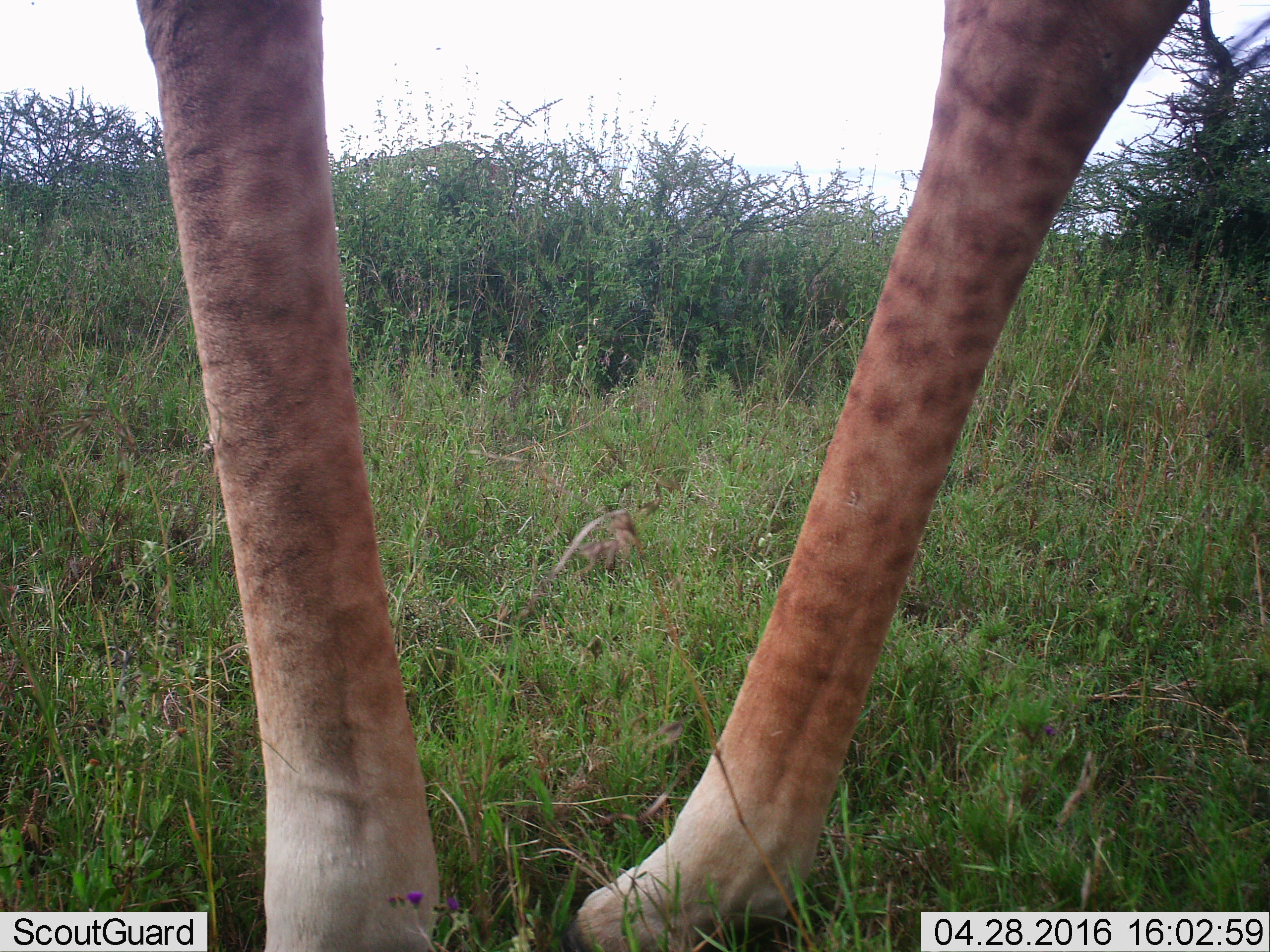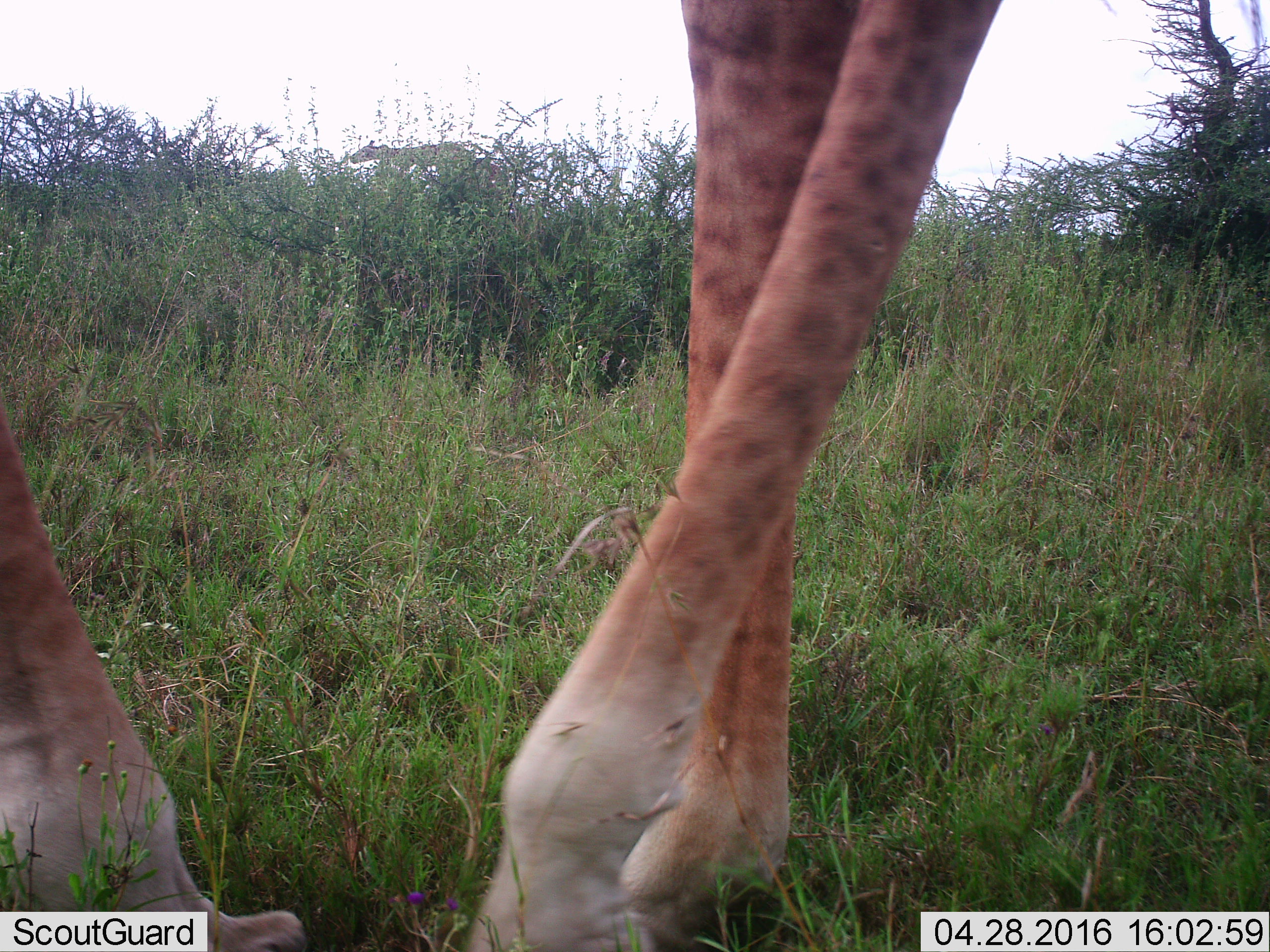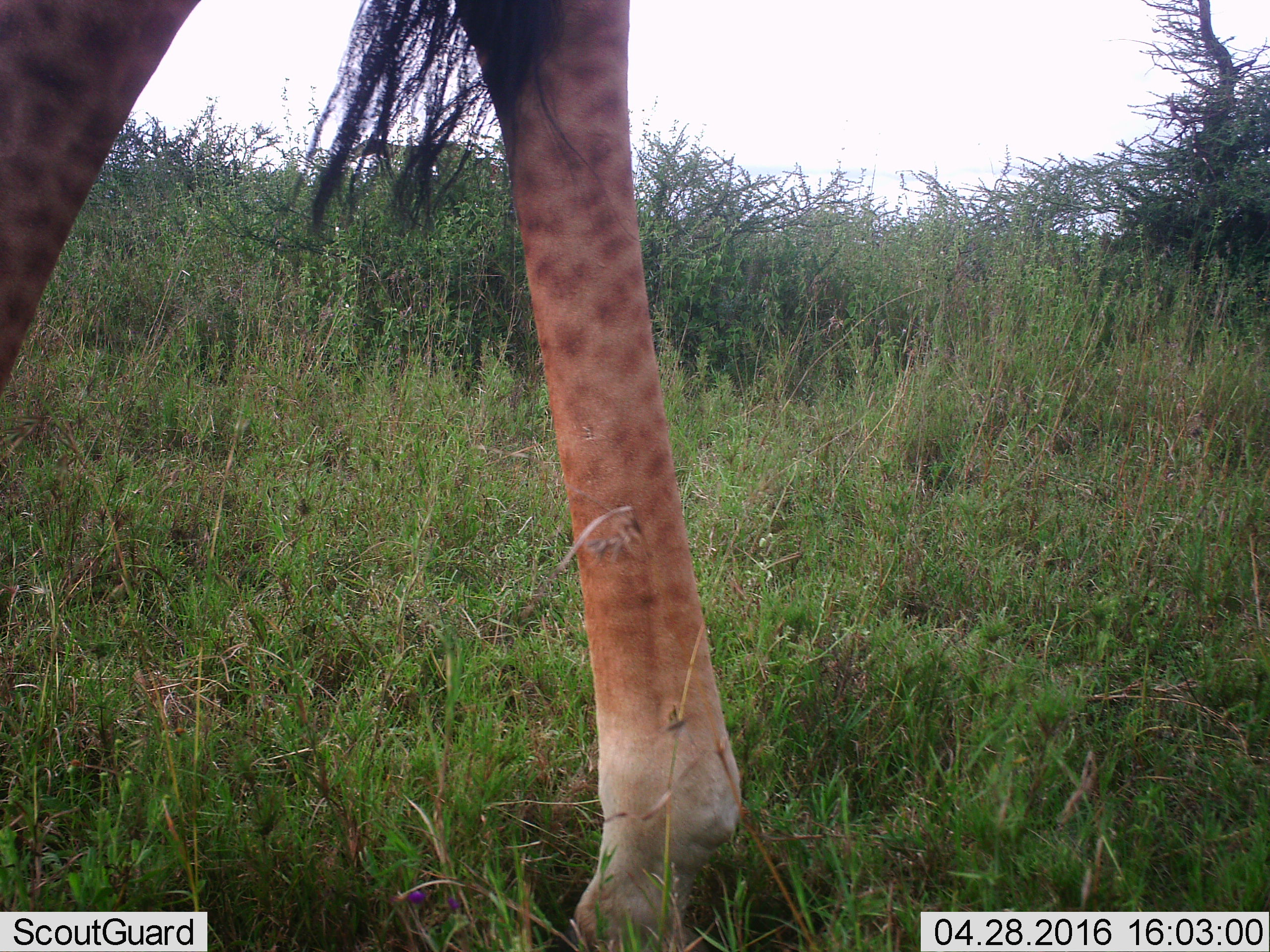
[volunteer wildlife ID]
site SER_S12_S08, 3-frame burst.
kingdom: Animalia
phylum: Chordata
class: Mammalia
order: Artiodactyla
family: Giraffidae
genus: Giraffa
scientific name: Giraffa camelopardalis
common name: giraffe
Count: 1.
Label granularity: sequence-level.